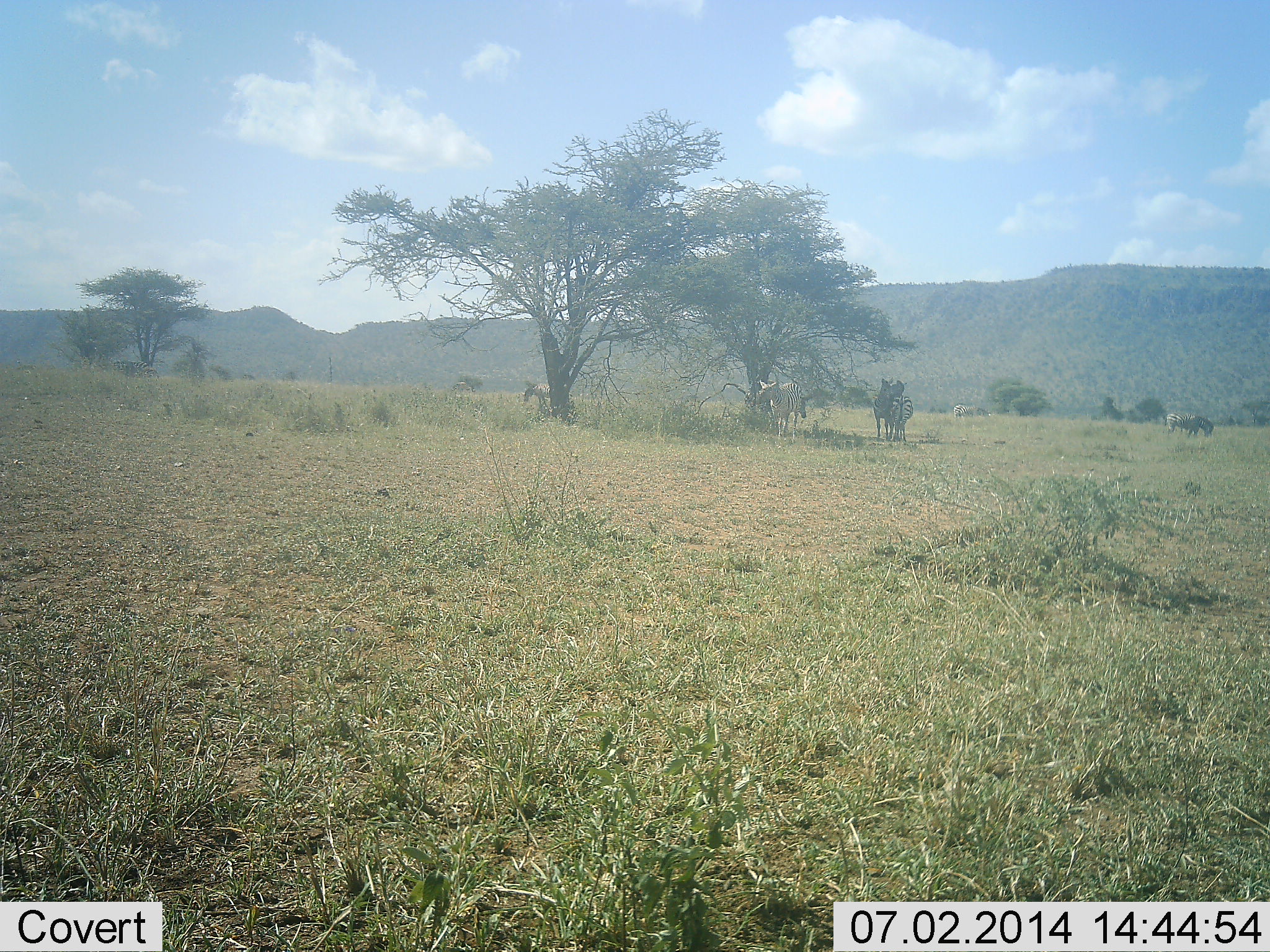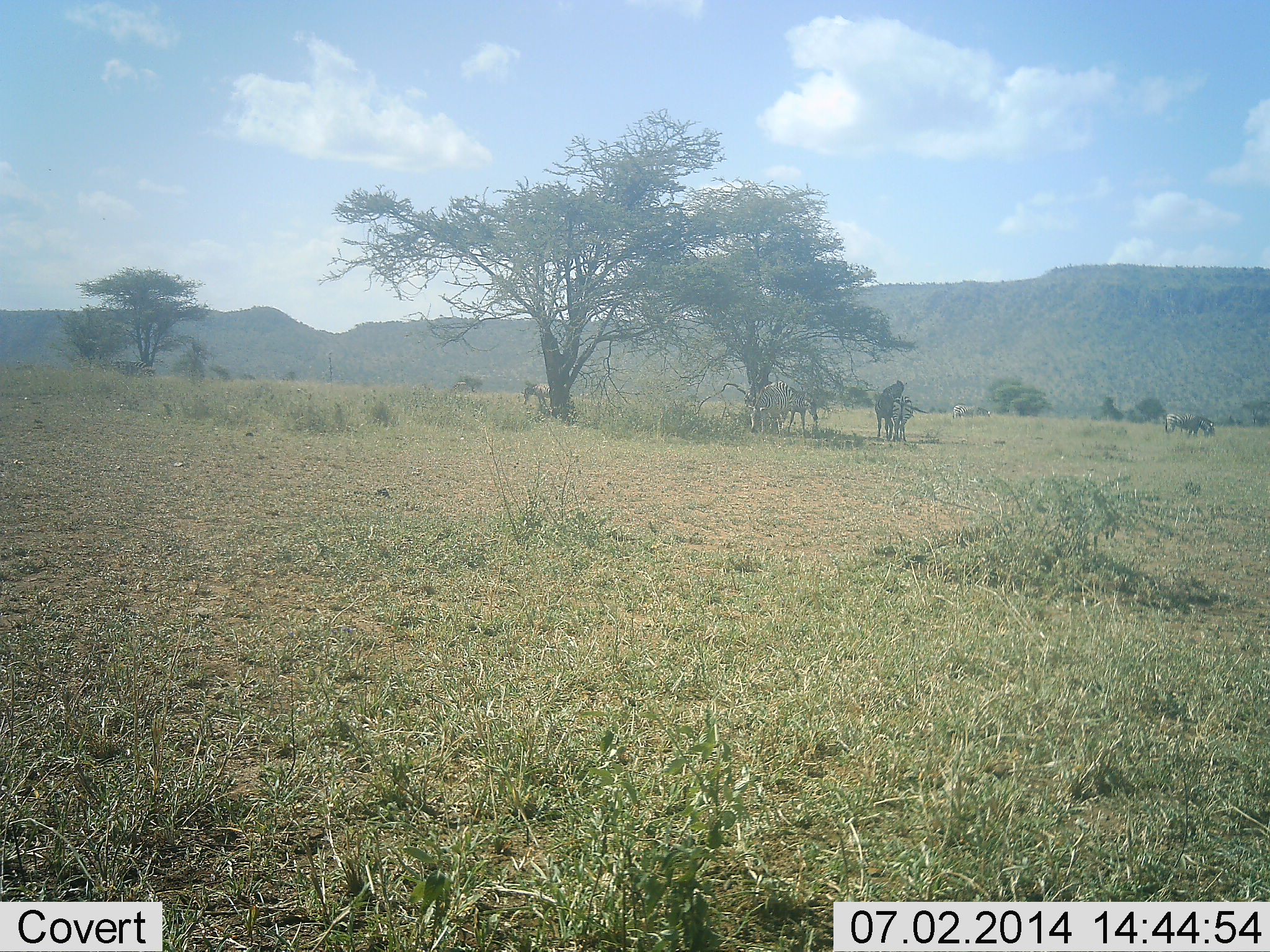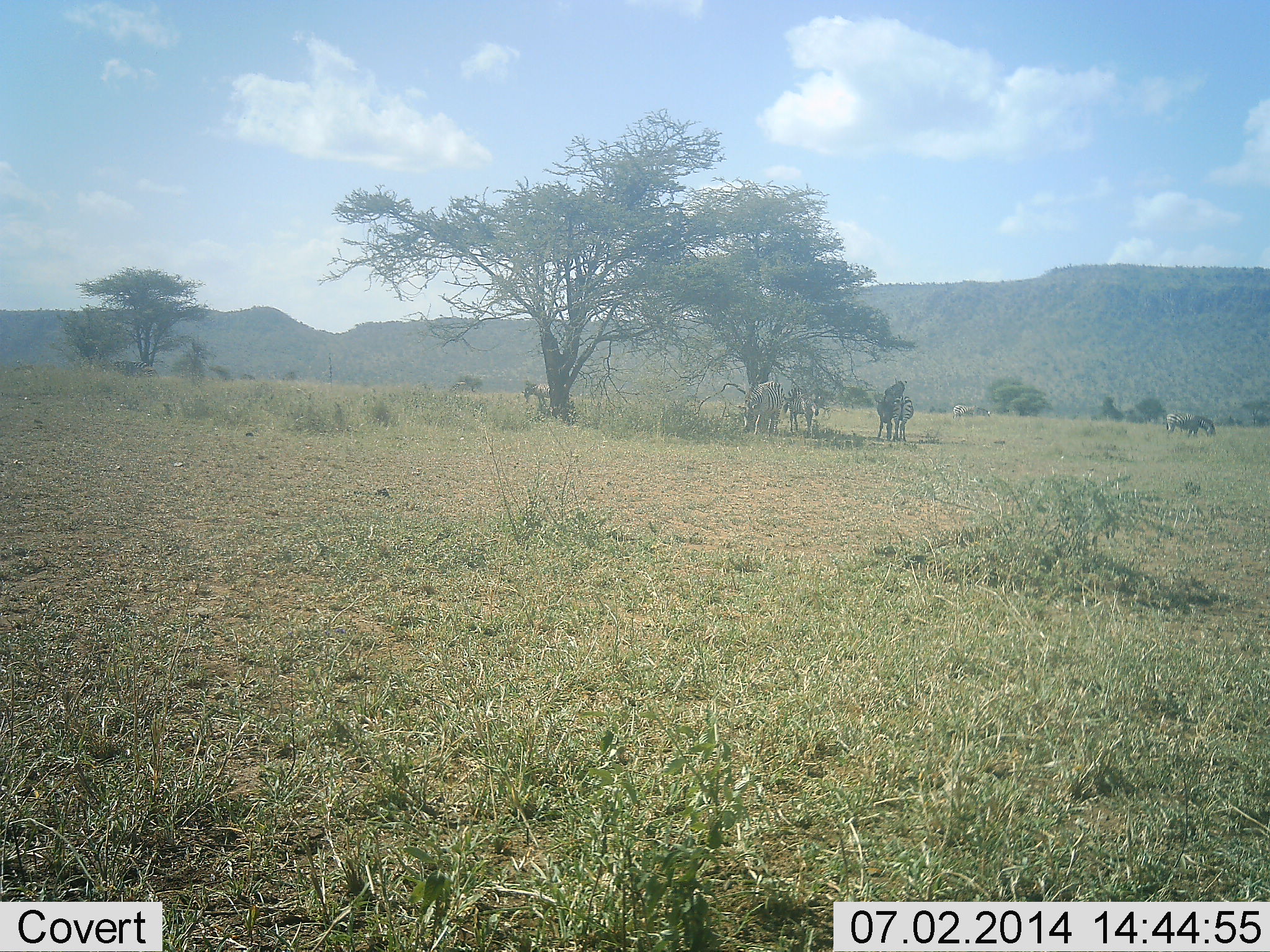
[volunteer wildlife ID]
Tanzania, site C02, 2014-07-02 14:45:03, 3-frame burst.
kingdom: Animalia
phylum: Chordata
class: Mammalia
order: Perissodactyla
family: Equidae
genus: Equus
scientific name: Equus quagga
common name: plains zebra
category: zebra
Zebra (plains zebra) (Equus quagga), count 6. Behavior (volunteer vote fractions): standing 60%, resting 0%, moving 40%, interacting 10%. Young present (vote fraction): 0%. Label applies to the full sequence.